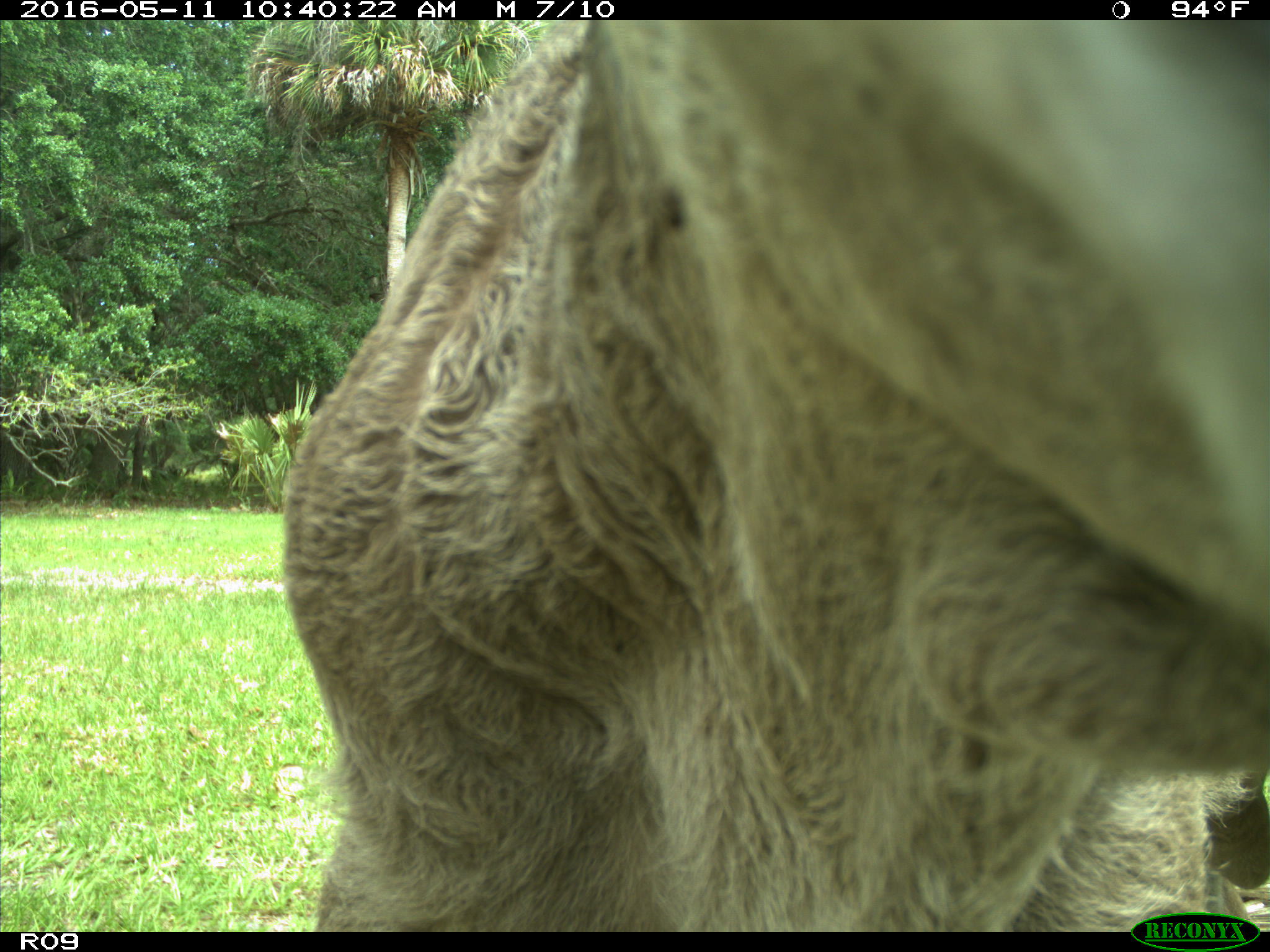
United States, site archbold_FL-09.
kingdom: Animalia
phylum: Chordata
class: Mammalia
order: Artiodactyla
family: Bovidae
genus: Bos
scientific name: Bos taurus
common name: domestic cow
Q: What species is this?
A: Bos taurus (domestic cow).